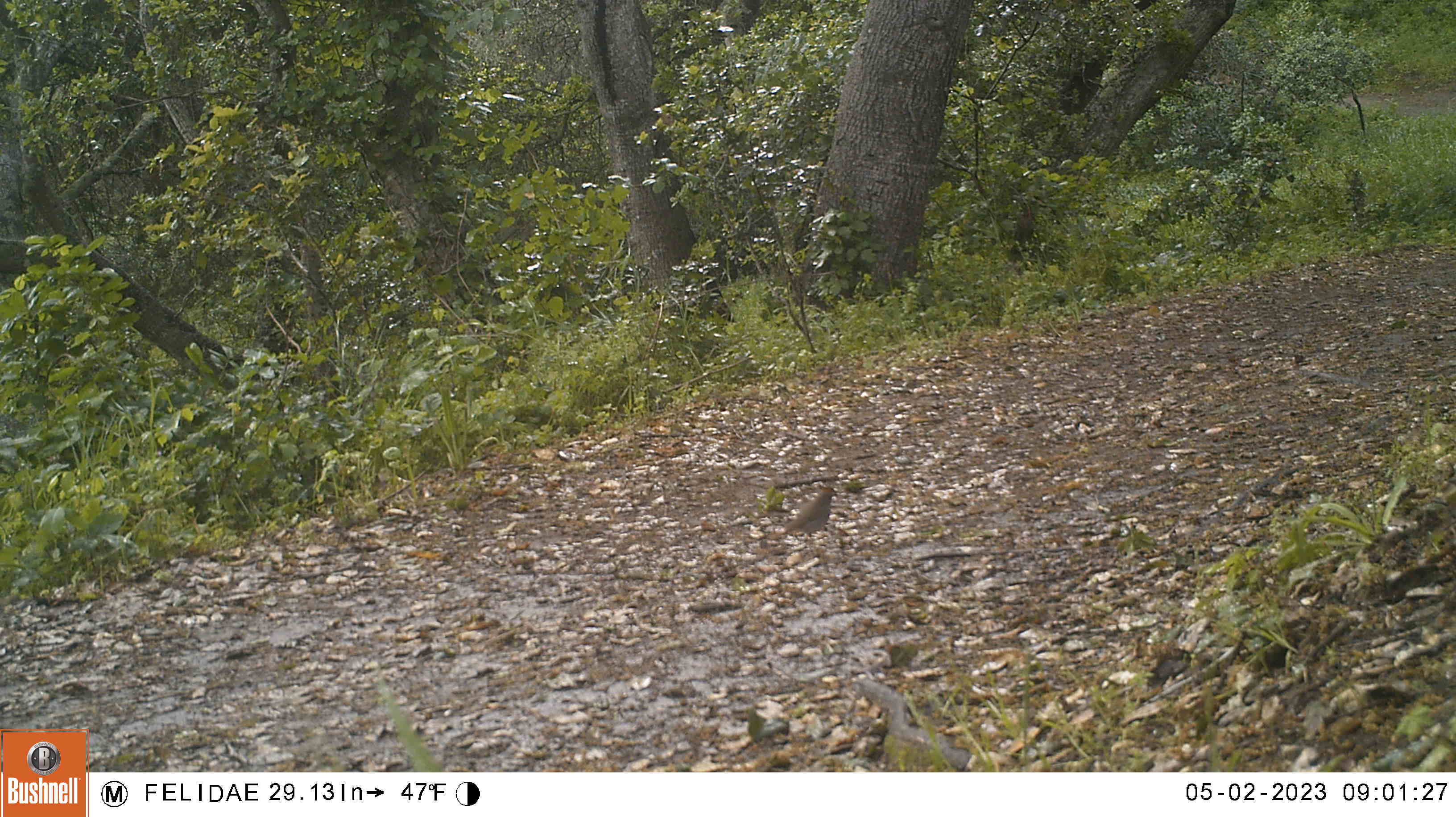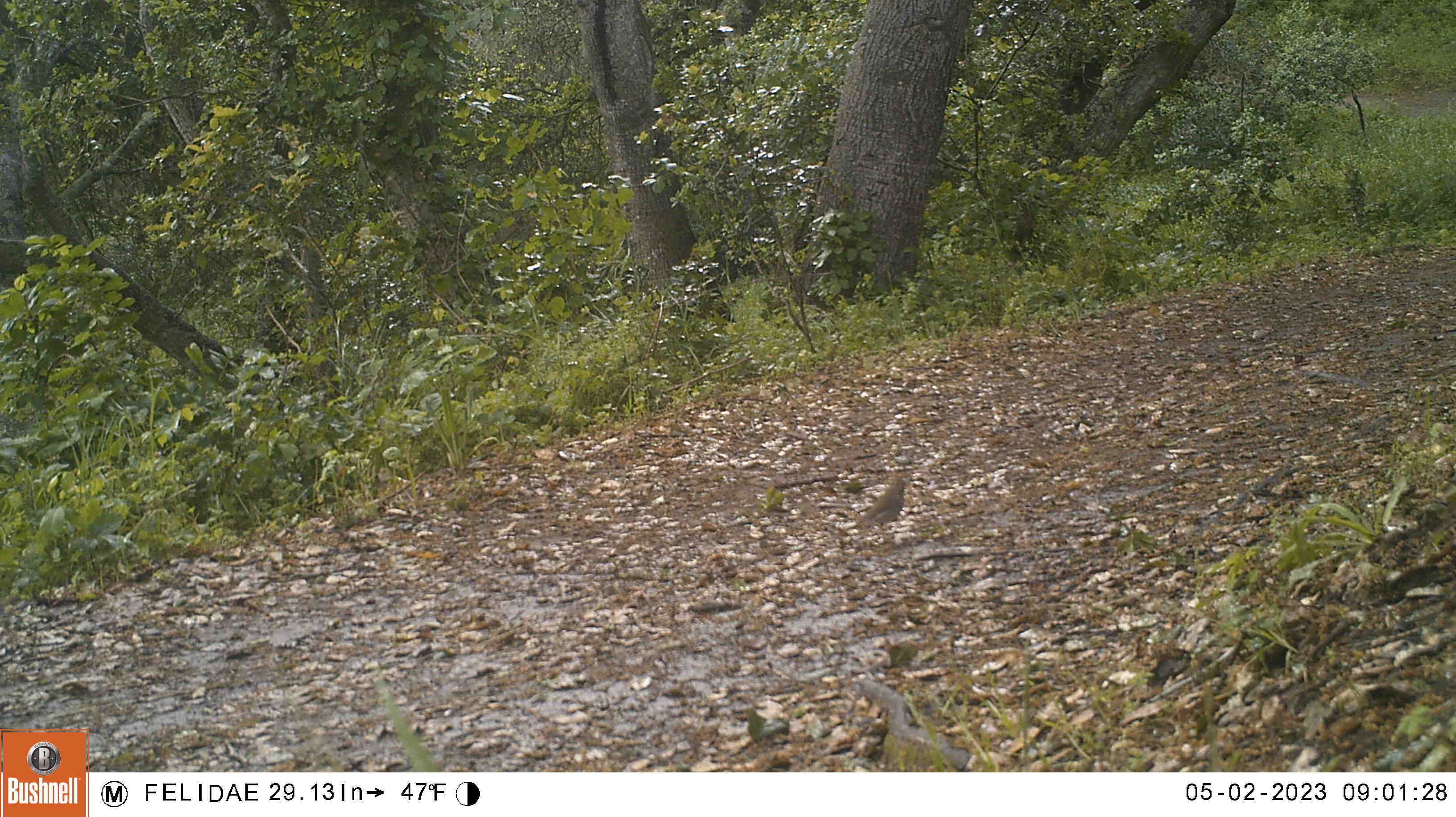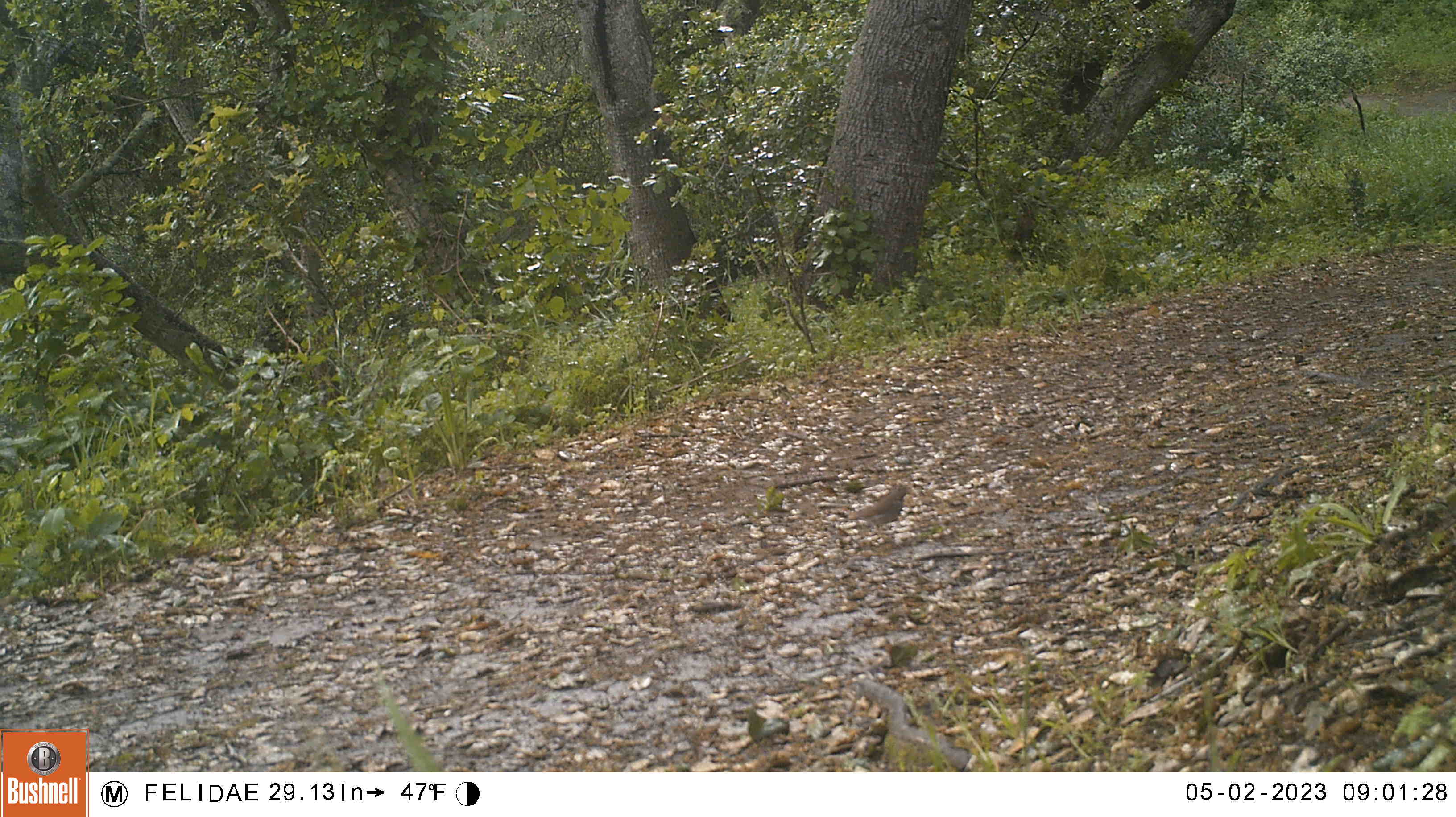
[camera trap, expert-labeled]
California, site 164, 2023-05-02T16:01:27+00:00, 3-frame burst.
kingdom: Animalia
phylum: Chordata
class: Aves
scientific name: Aves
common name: bird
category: unknown bird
Unknown bird (bird) (Aves).